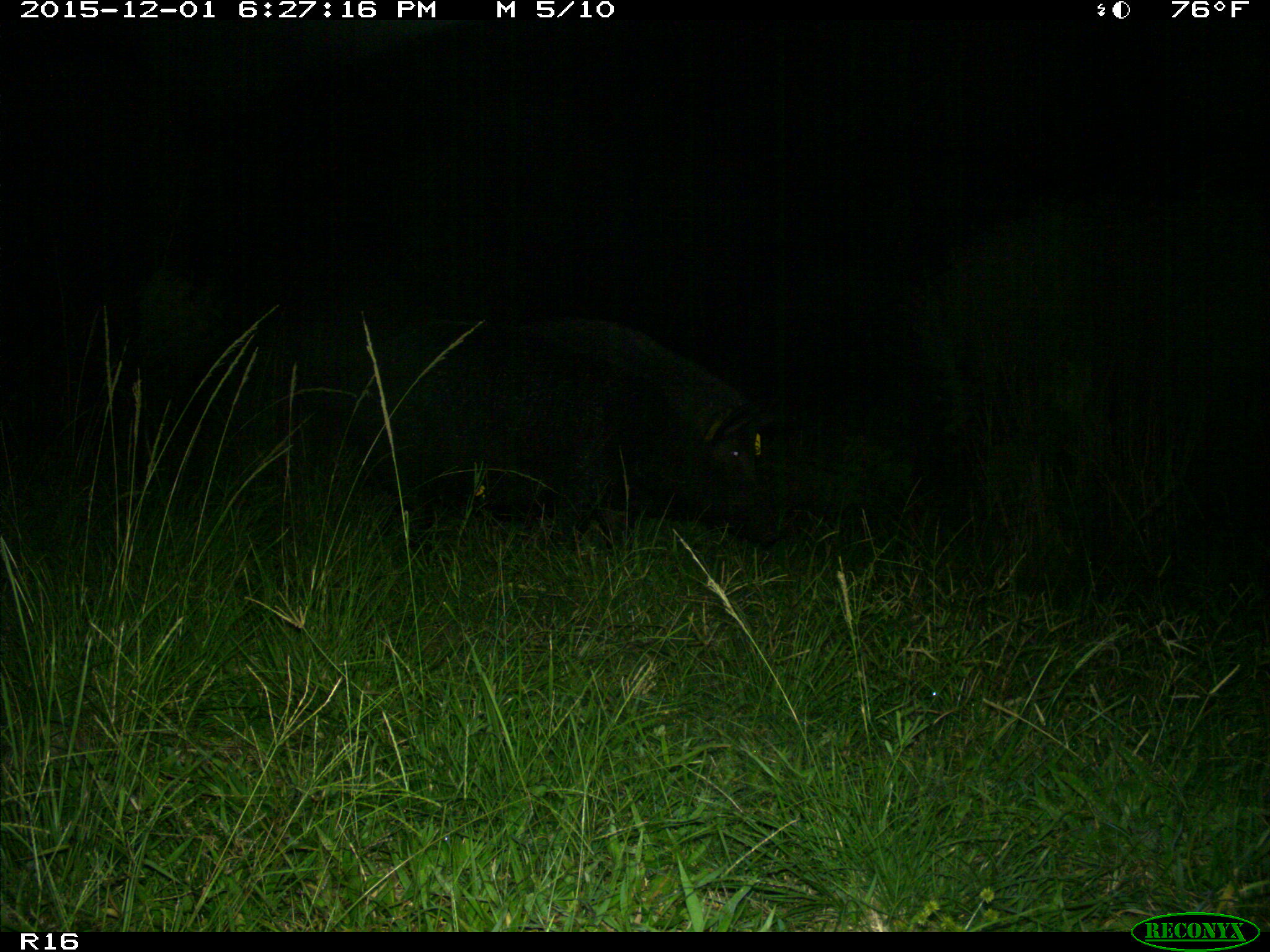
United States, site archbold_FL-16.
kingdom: Animalia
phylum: Chordata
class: Mammalia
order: Artiodactyla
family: Suidae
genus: Sus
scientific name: Sus scrofa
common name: wild boar